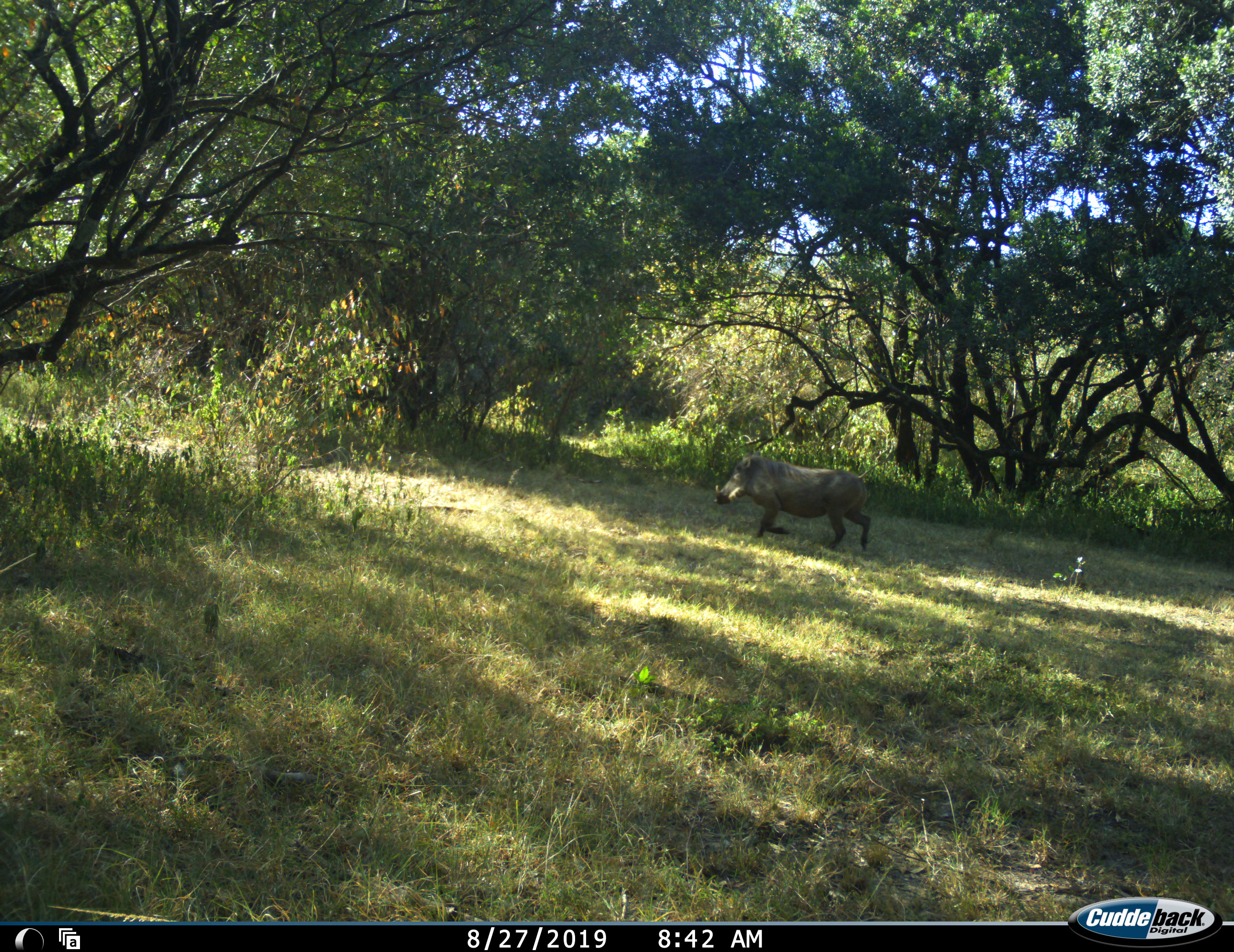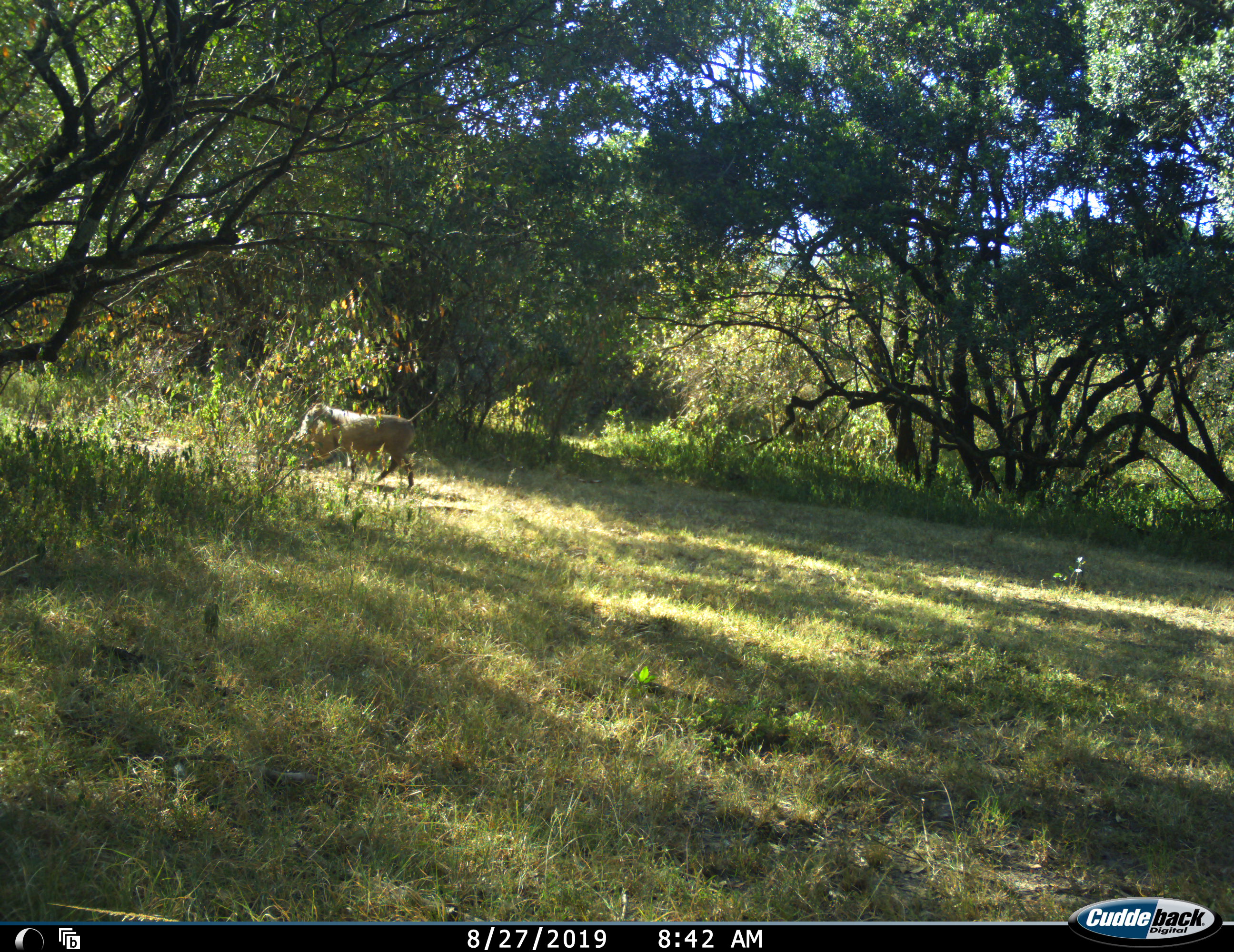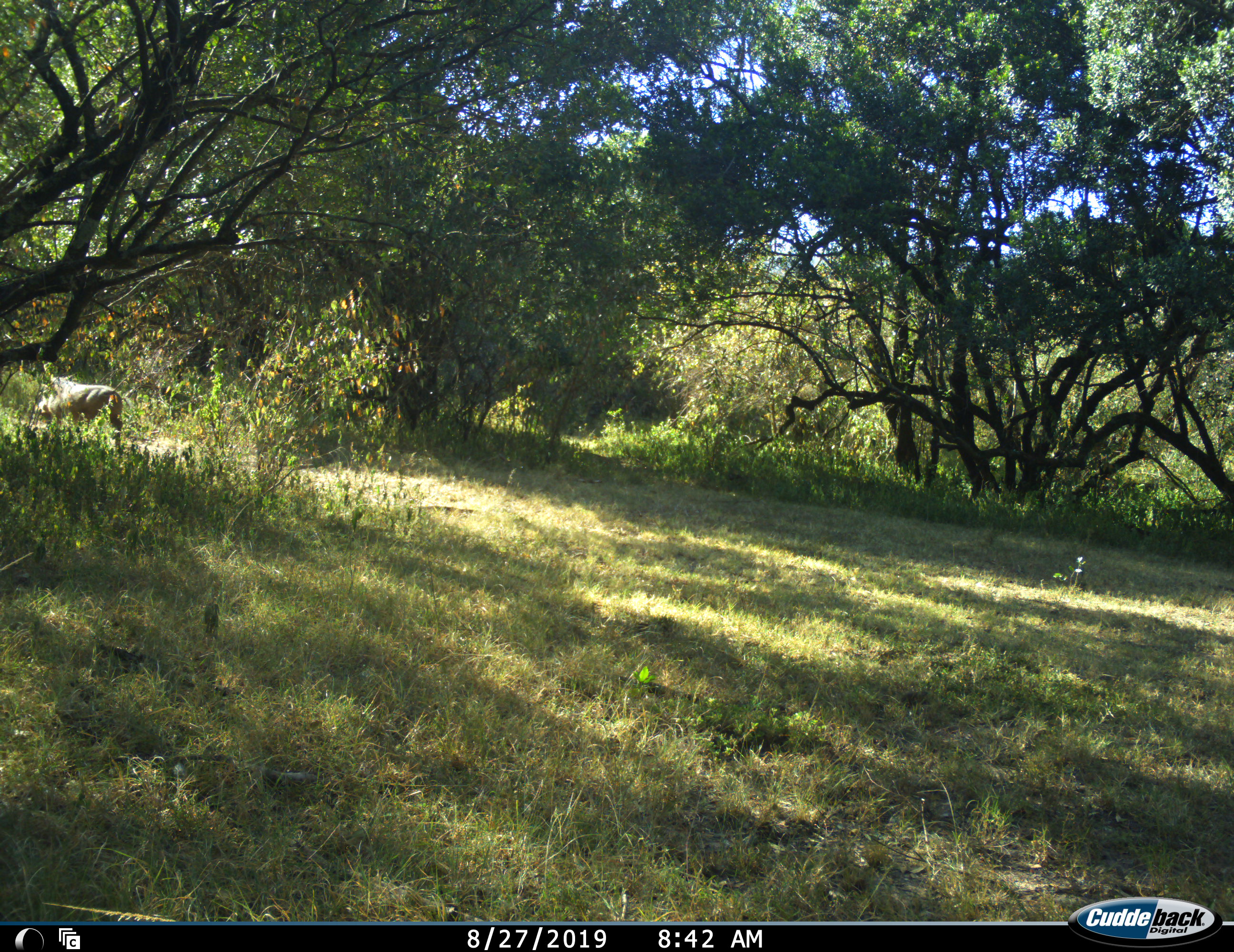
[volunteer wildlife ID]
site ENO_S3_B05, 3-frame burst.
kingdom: Animalia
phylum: Chordata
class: Mammalia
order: Artiodactyla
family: Suidae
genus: Phacochoerus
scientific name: Phacochoerus africanus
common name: warthog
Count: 1.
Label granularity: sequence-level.